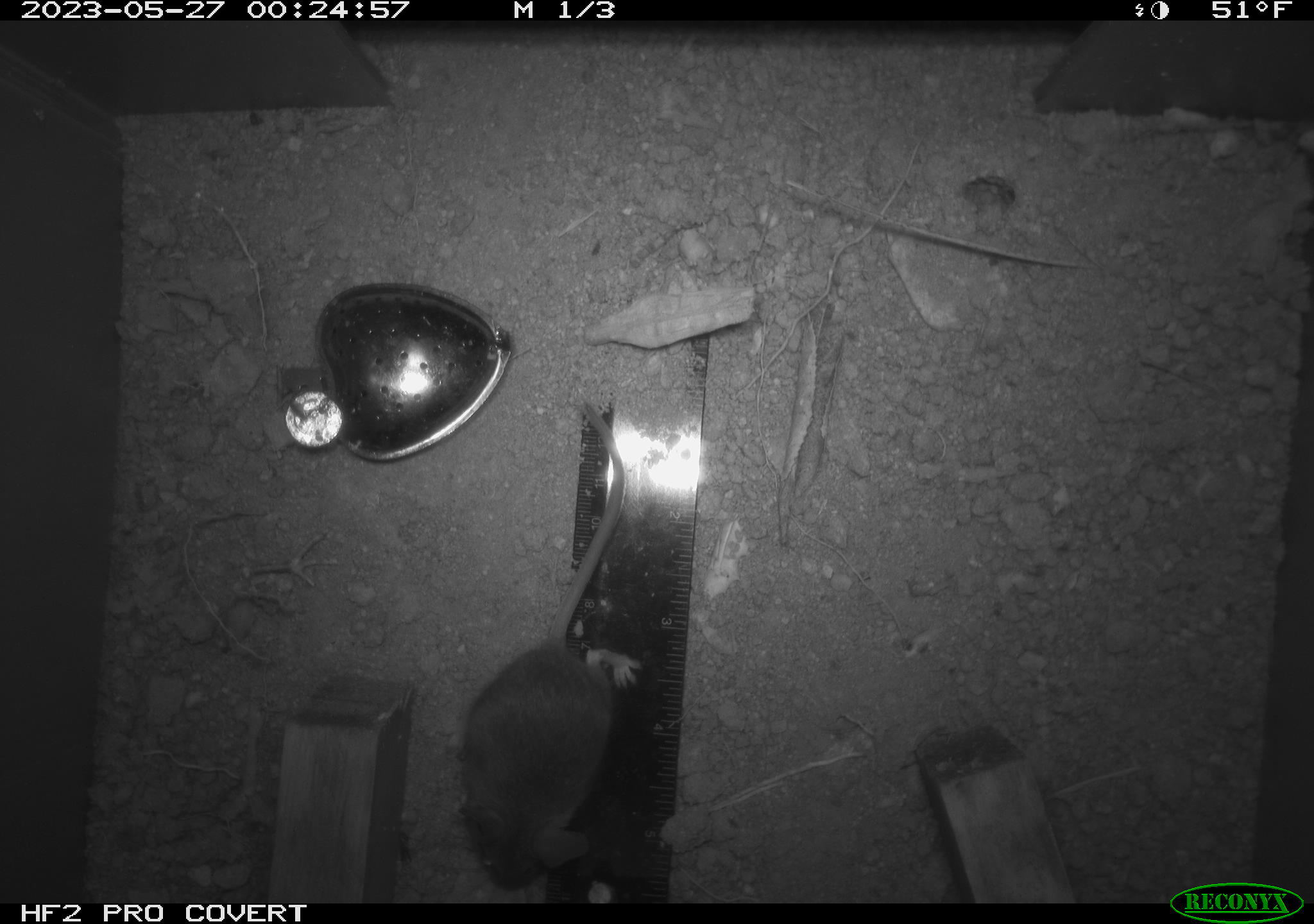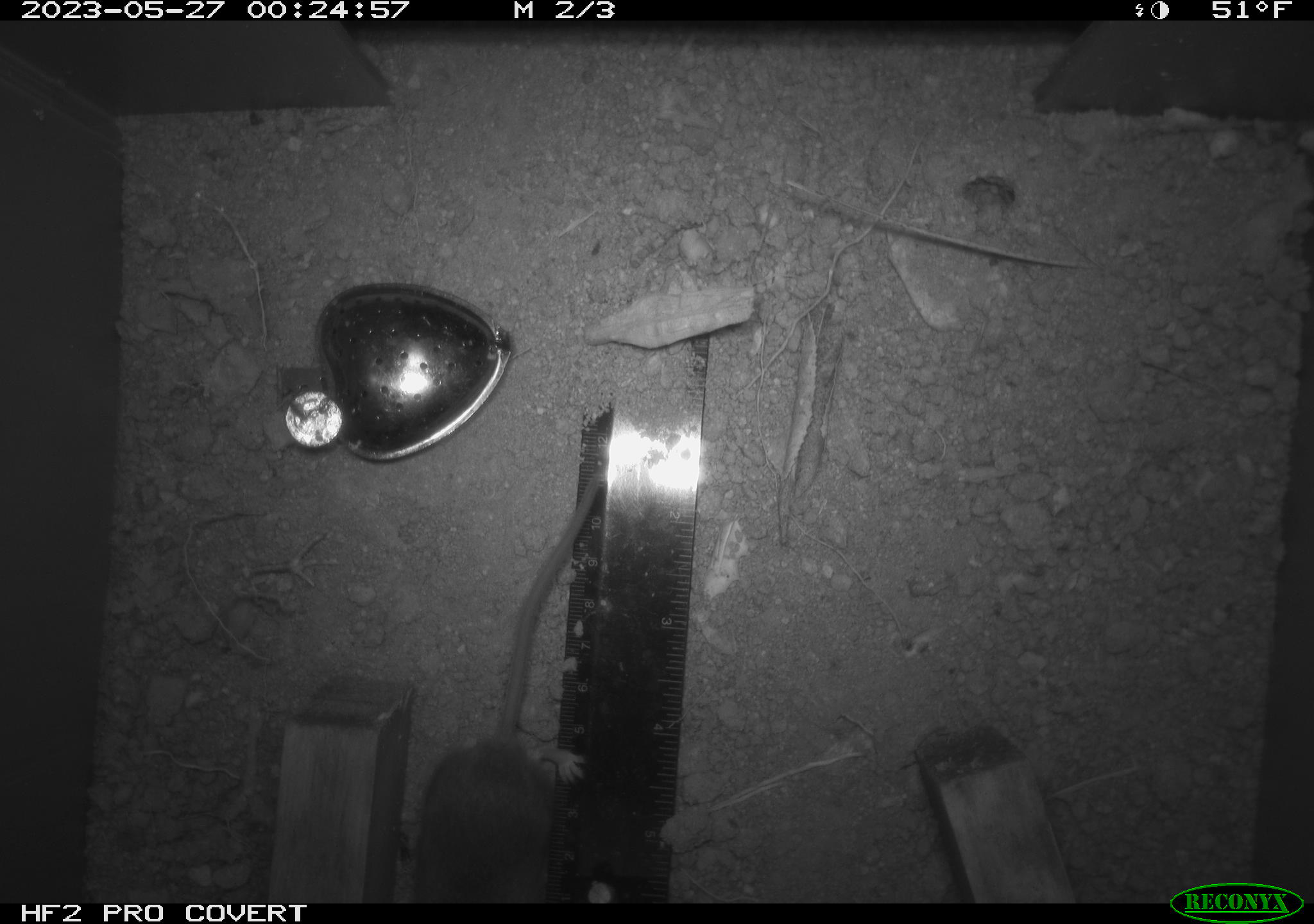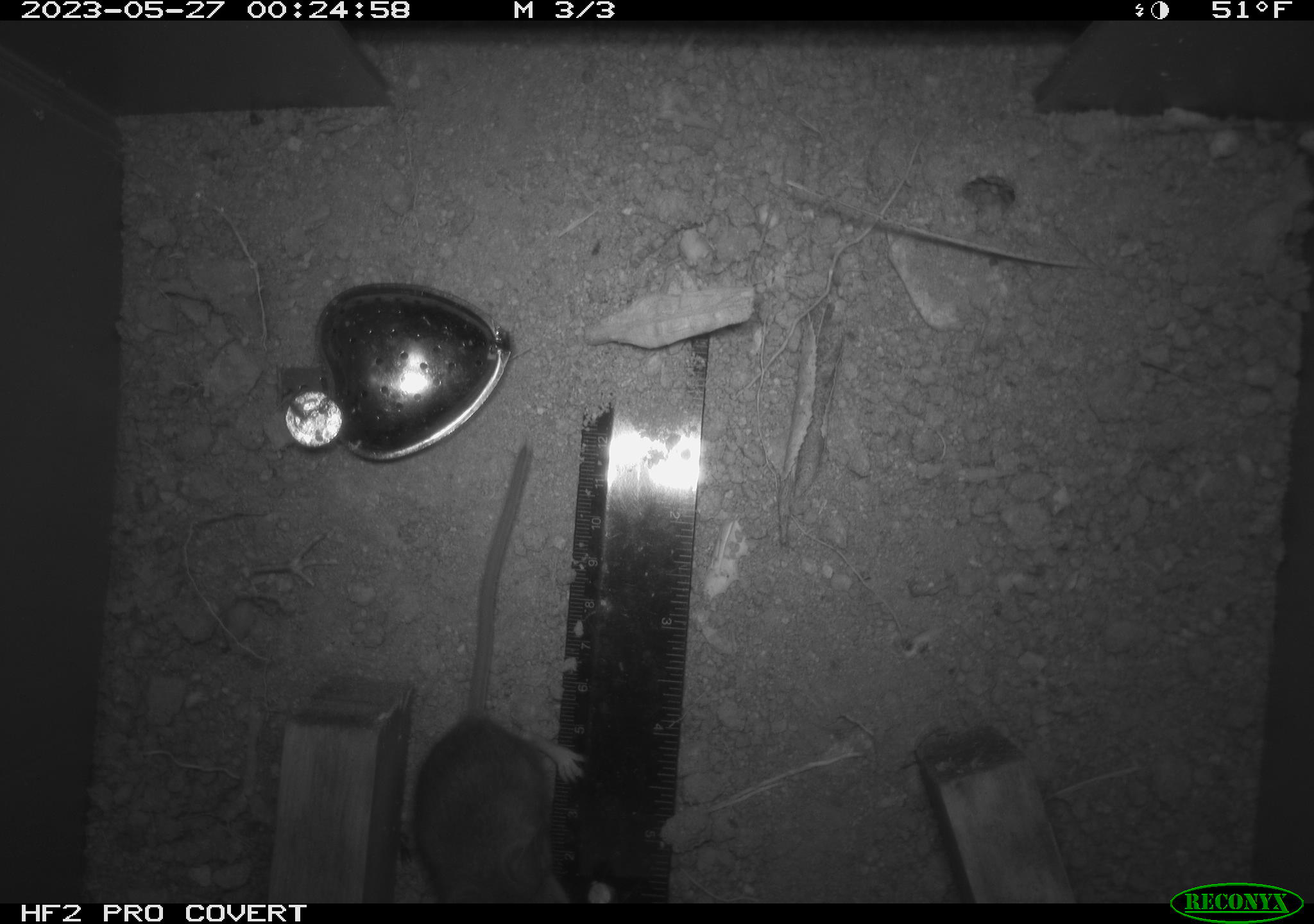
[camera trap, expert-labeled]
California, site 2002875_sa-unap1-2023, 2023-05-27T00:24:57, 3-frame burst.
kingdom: Animalia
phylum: Chordata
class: Mammalia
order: Rodentia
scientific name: Rodentia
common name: mouse species